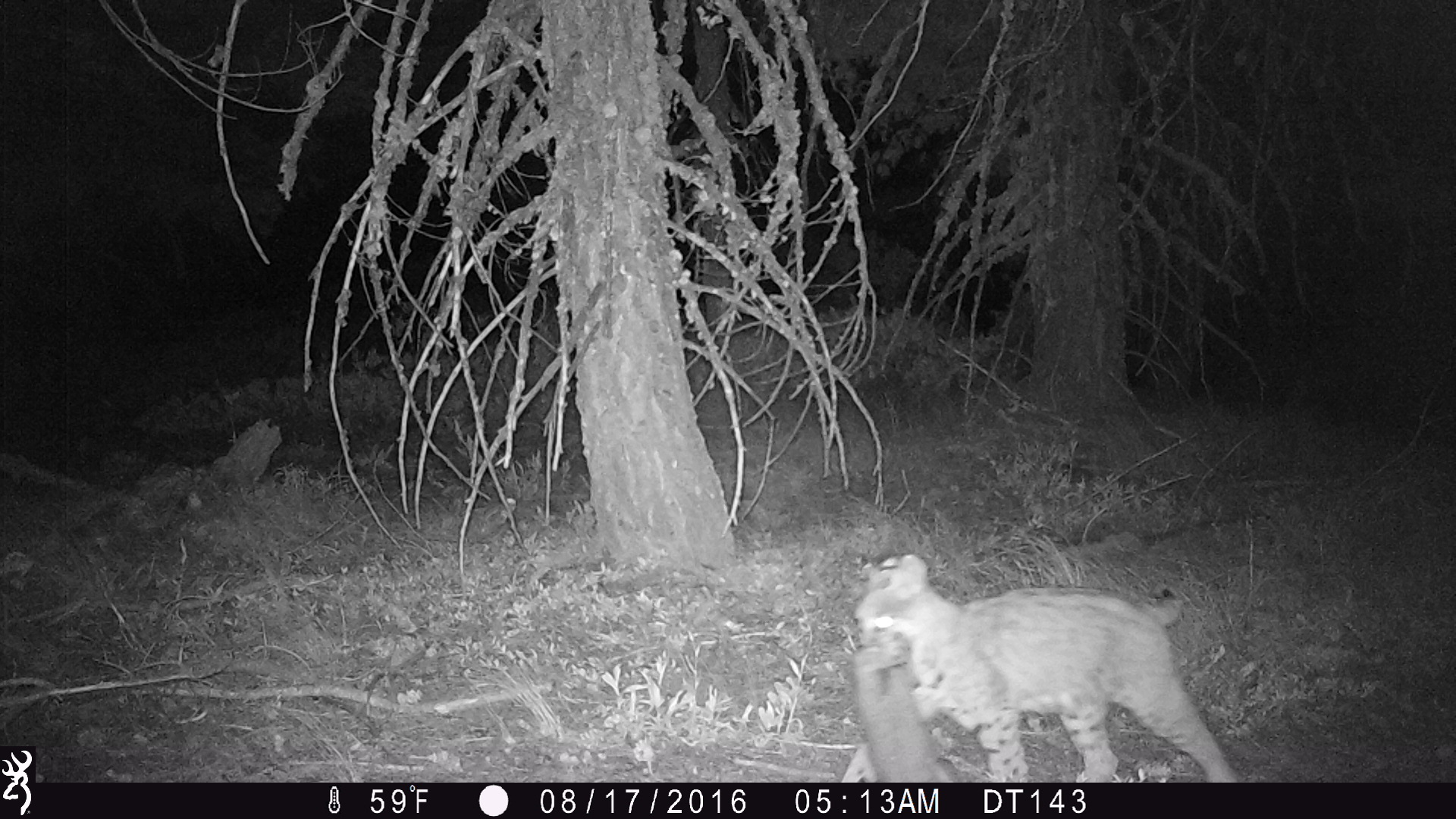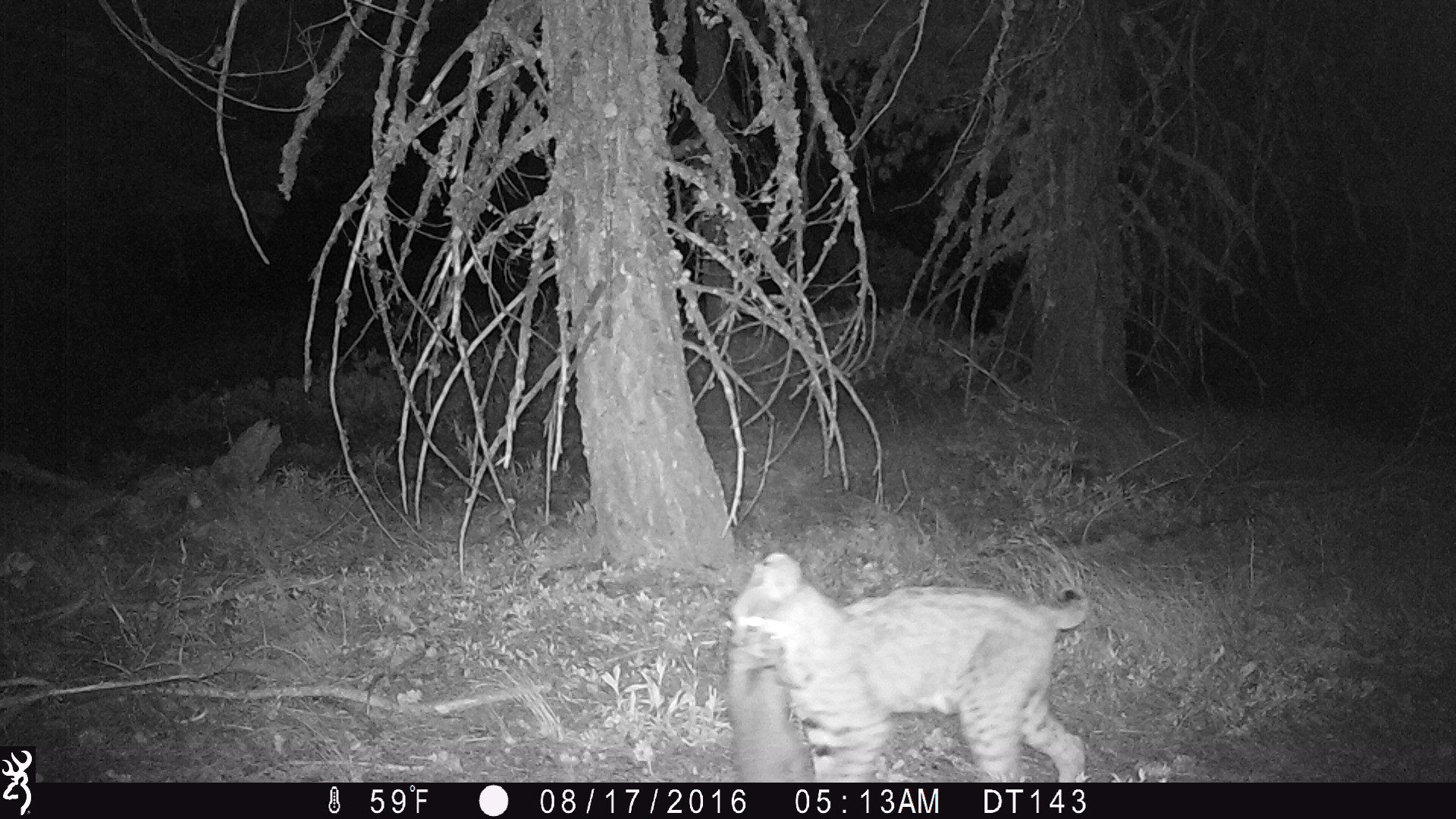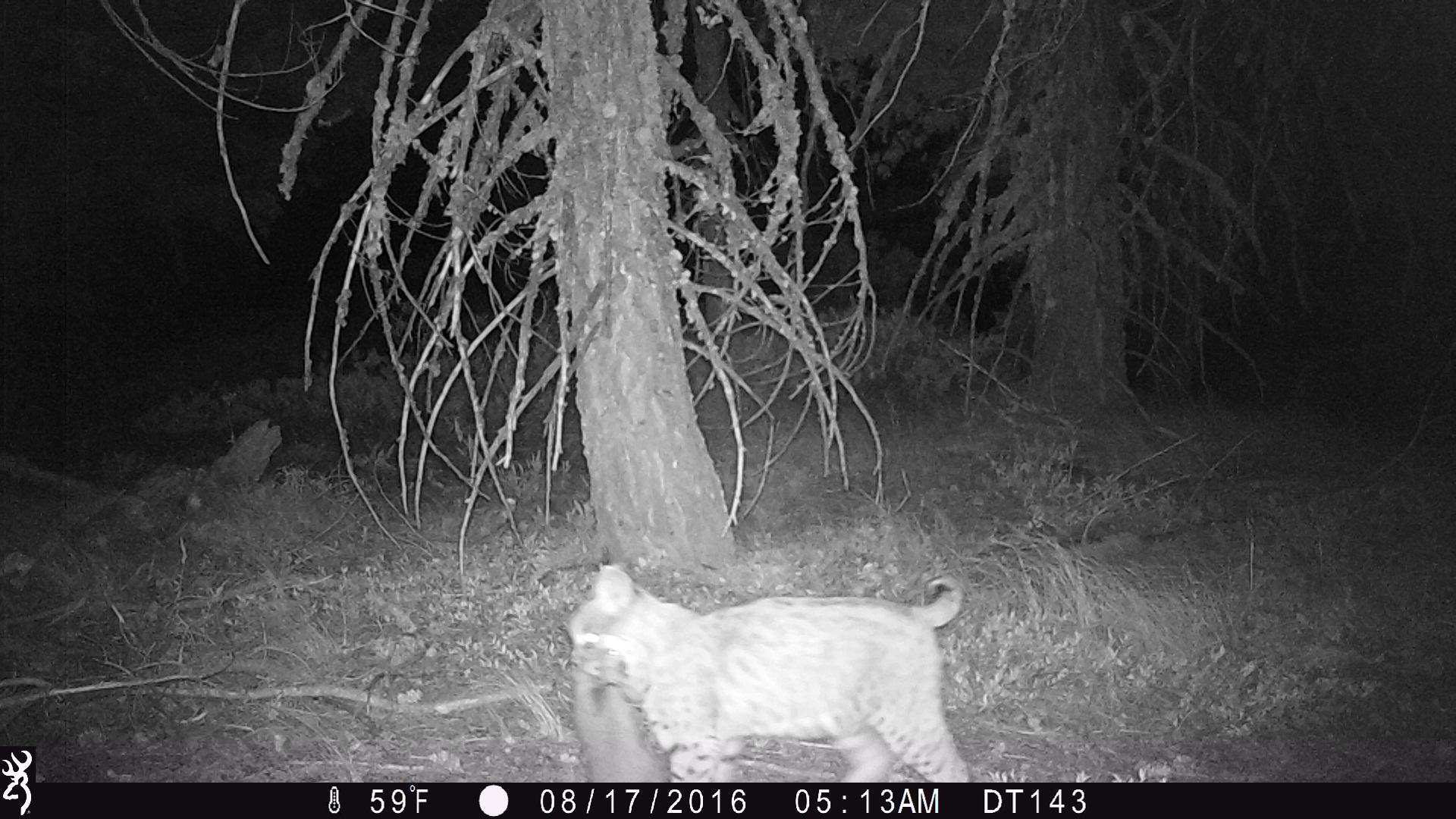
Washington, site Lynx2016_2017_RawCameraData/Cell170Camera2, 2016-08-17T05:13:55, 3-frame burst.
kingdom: Animalia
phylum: Chordata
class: Mammalia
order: Carnivora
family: Felidae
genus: Lynx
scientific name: Lynx rufus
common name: bobcat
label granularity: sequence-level